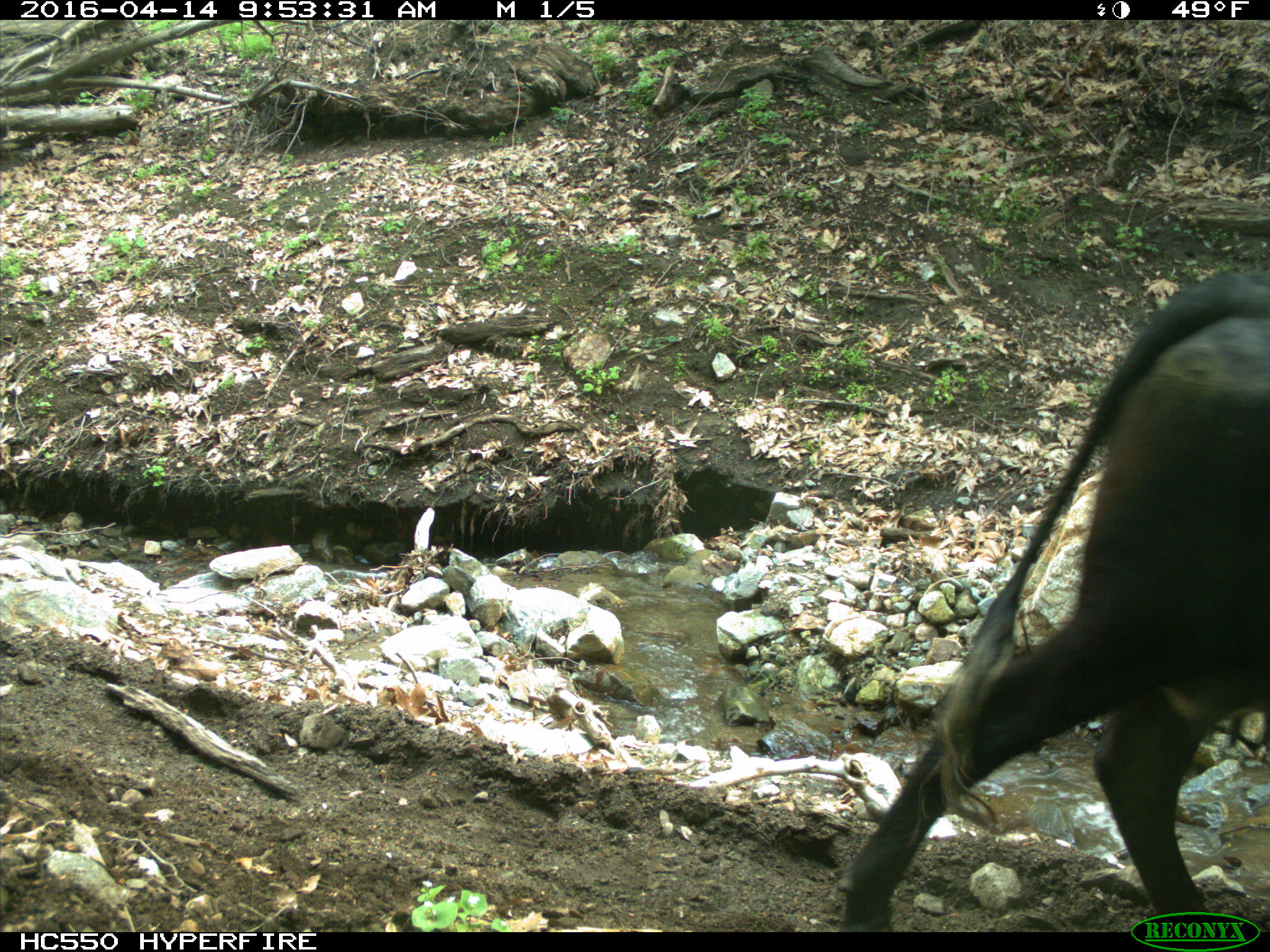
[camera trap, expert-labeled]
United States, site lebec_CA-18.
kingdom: Animalia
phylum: Chordata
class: Mammalia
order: Artiodactyla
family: Bovidae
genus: Bos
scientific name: Bos taurus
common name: domestic cow